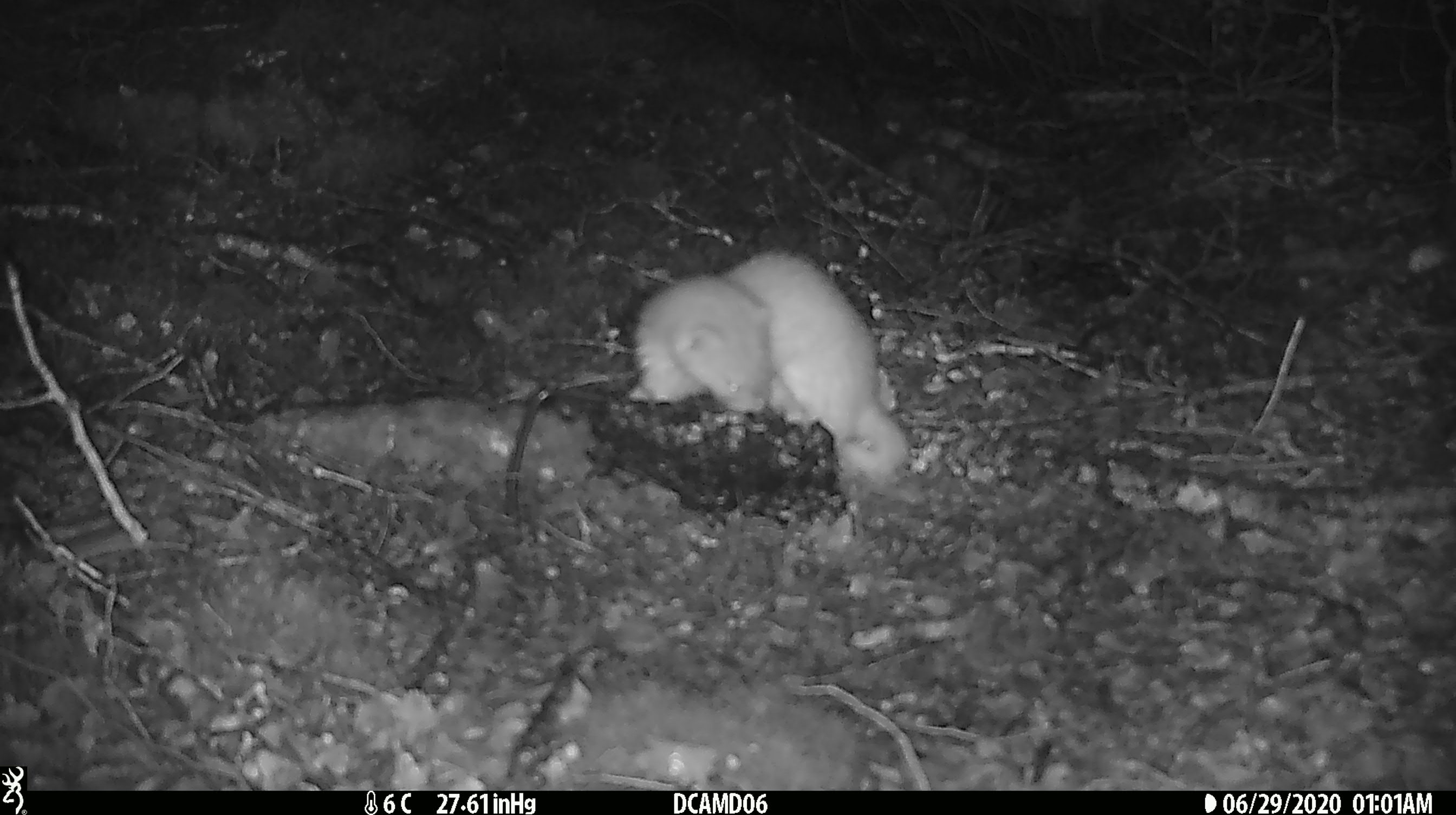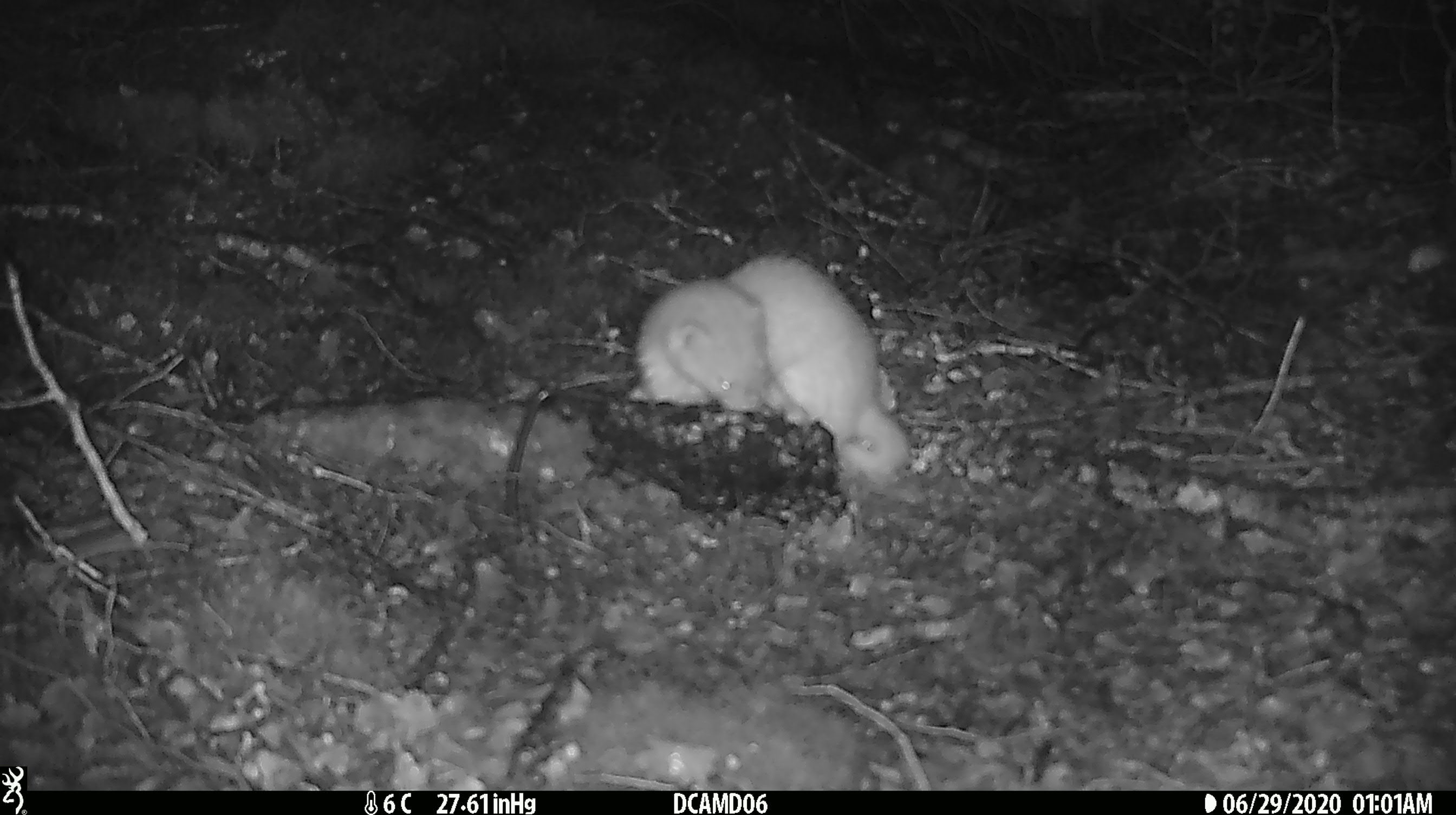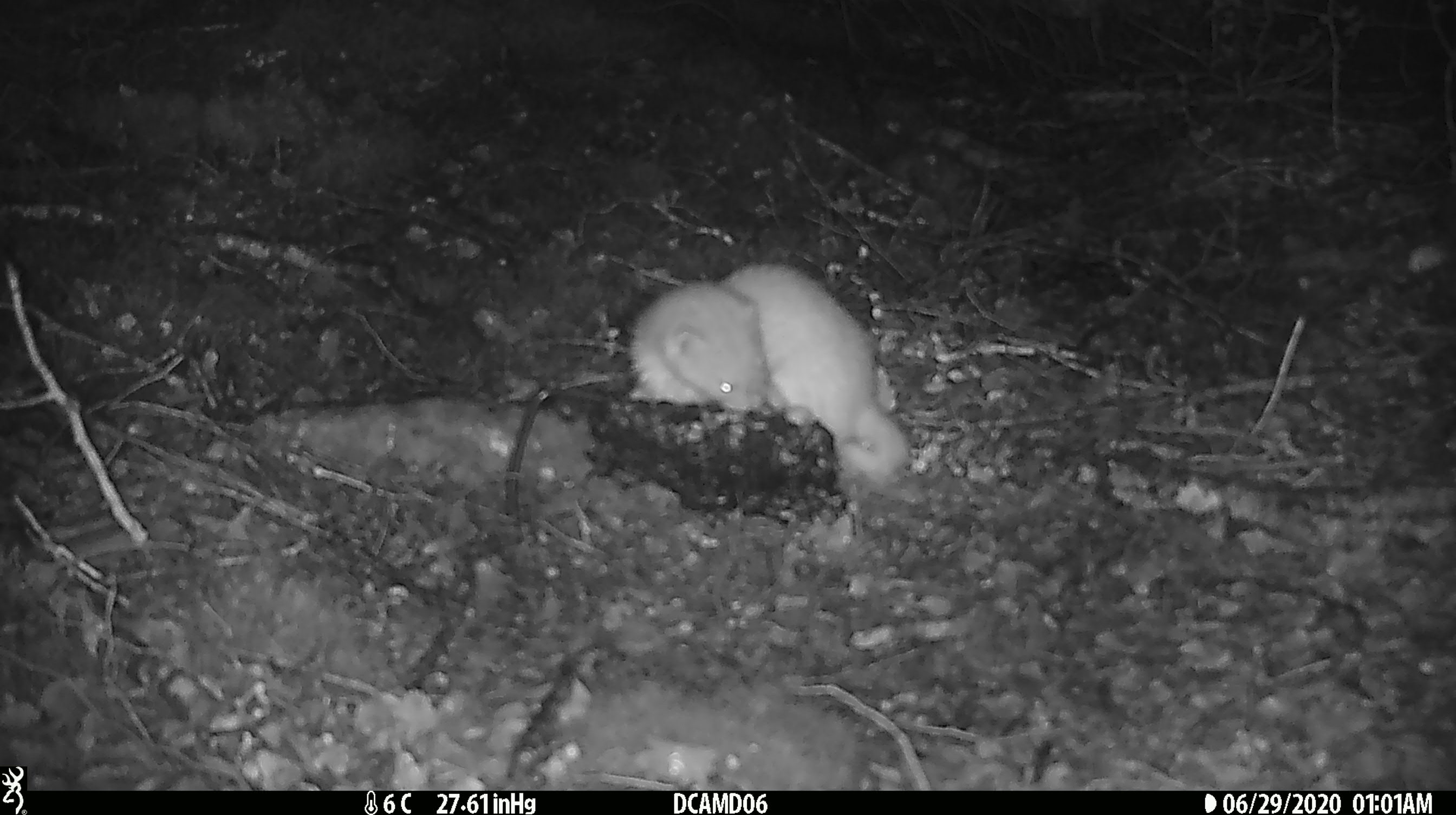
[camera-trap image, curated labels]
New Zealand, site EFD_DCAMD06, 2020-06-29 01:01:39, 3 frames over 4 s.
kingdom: Animalia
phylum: Chordata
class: Mammalia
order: Carnivora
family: Mustelidae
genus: Mustela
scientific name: Mustela erminea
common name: stoat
Stoat (Mustela erminea).